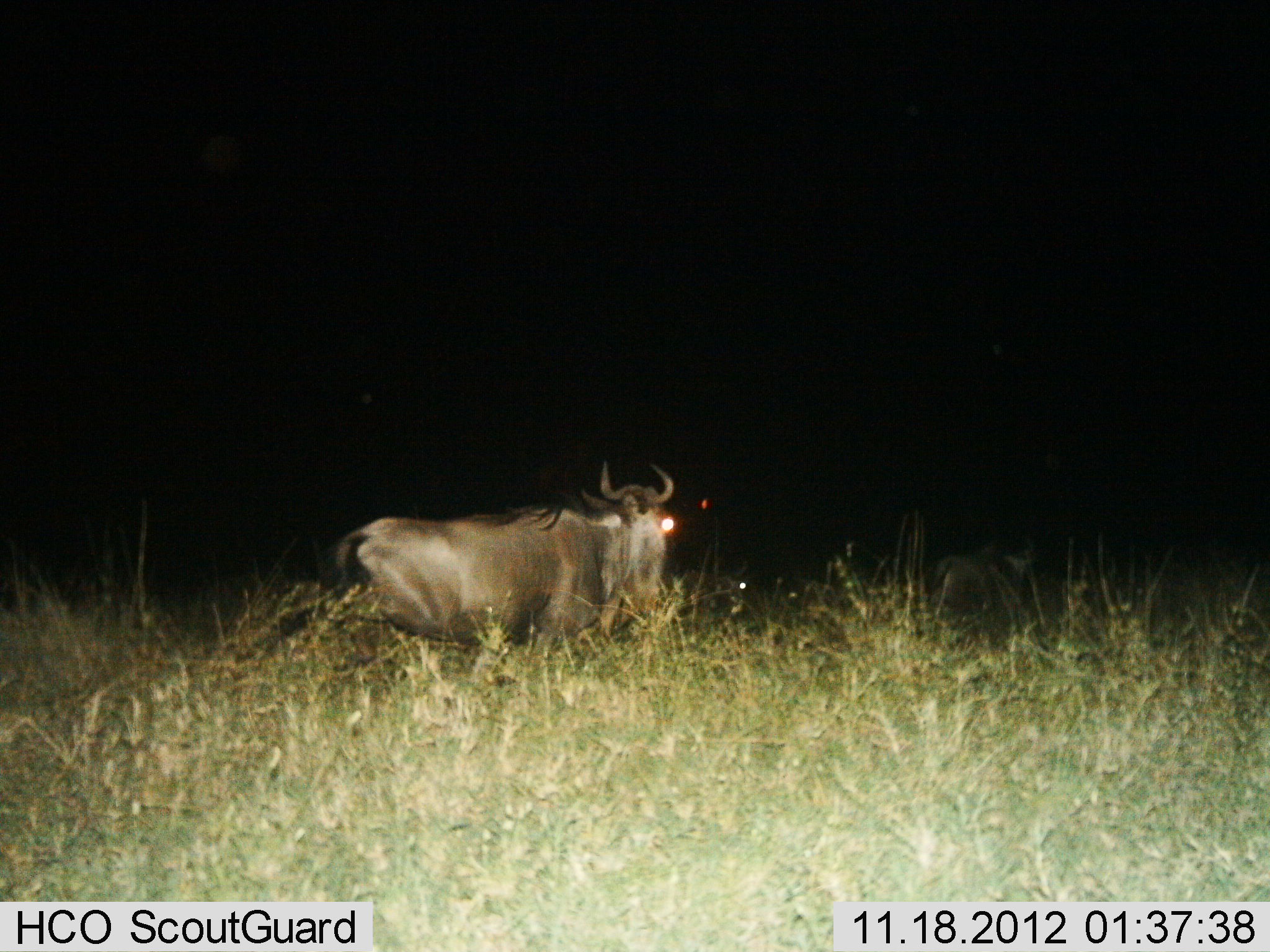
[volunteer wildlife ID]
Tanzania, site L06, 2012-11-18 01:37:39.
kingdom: Animalia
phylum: Chordata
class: Mammalia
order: Artiodactyla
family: Bovidae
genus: Connochaetes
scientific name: Connochaetes taurinus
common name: blue wildebeest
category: wildebeest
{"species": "wildebeest (blue wildebeest) (Connochaetes taurinus)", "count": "2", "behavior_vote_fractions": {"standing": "60%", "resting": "20%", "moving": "50%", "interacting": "0%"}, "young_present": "0%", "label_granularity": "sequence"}